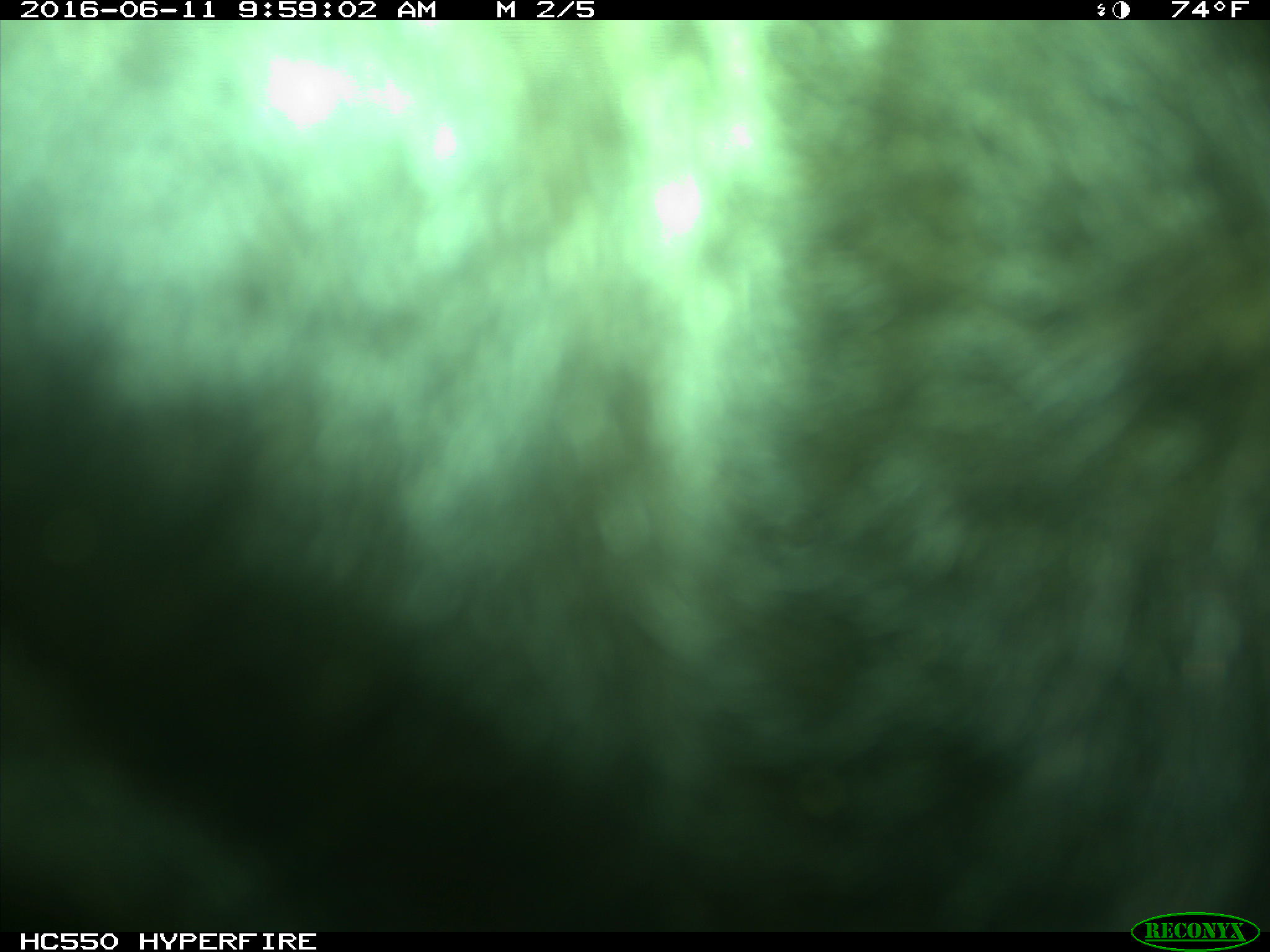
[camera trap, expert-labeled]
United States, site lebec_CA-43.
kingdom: Animalia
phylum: Chordata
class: Mammalia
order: Artiodactyla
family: Bovidae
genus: Bos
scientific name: Bos taurus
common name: domestic cow